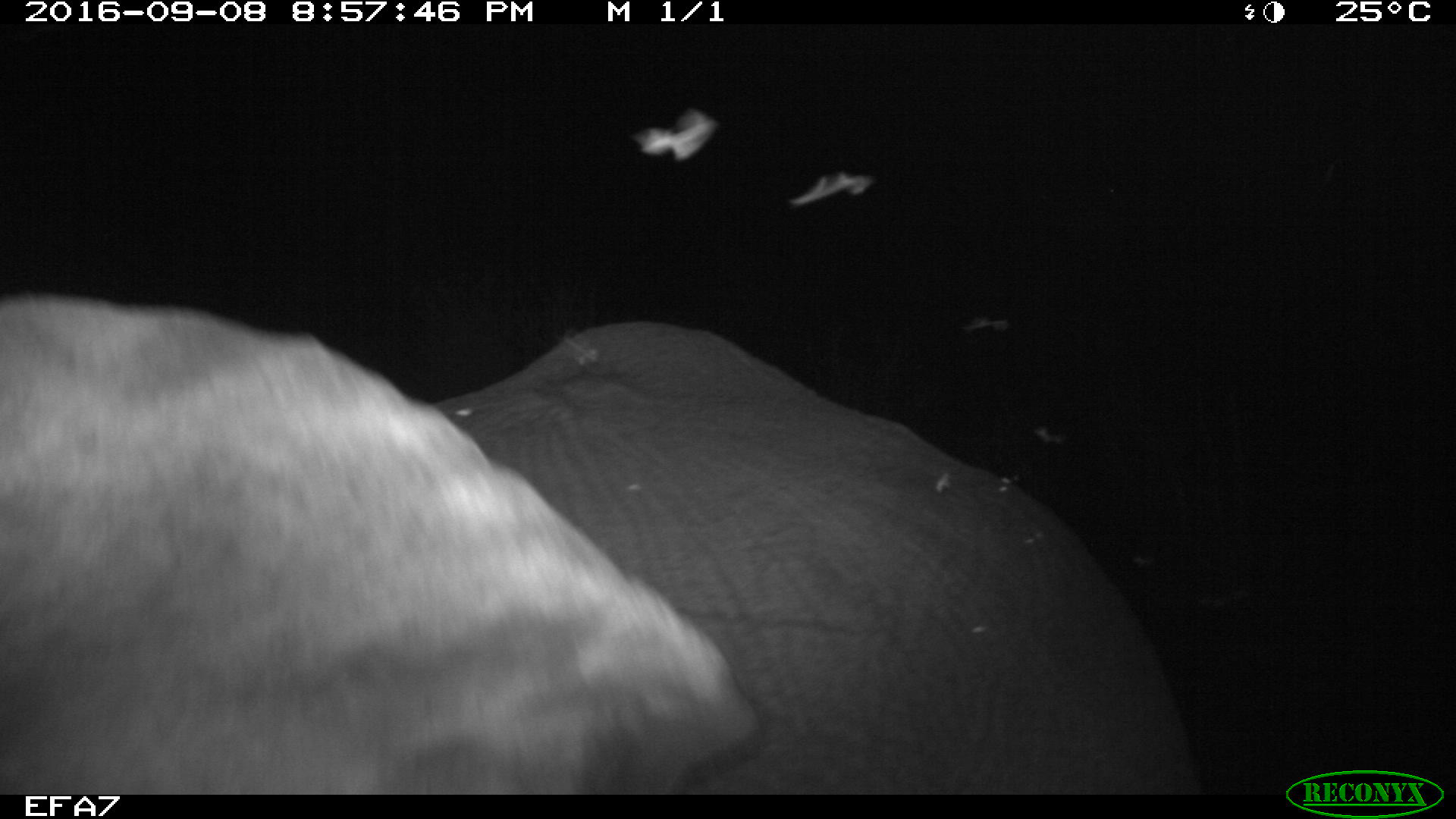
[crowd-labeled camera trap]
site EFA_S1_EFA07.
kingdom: Animalia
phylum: Chordata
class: Mammalia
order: Proboscidea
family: Elephantidae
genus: Loxodonta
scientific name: Loxodonta africana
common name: african bush elephant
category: elephant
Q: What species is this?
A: Elephant (african bush elephant) (Loxodonta africana).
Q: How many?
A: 1.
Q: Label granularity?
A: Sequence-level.